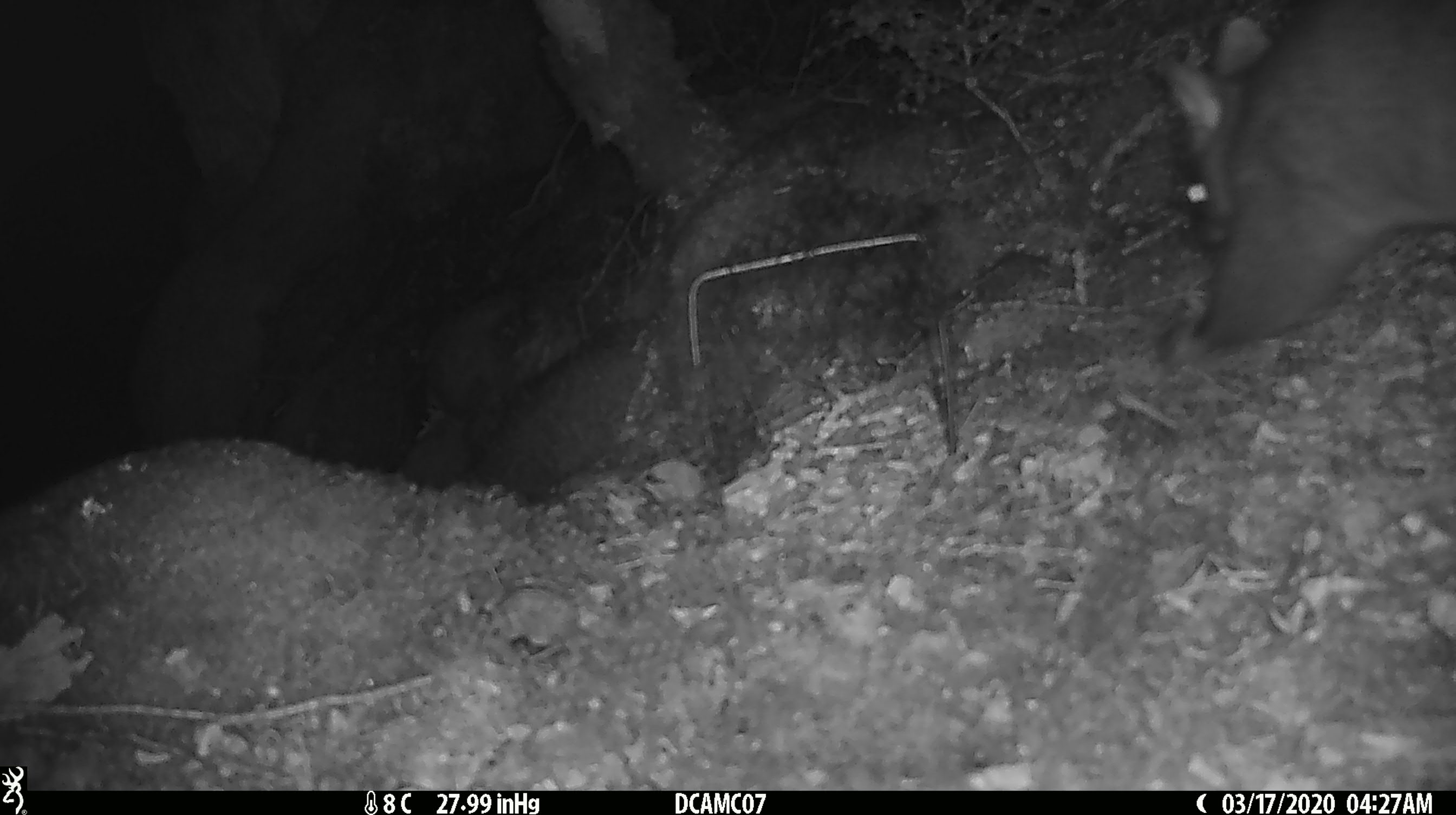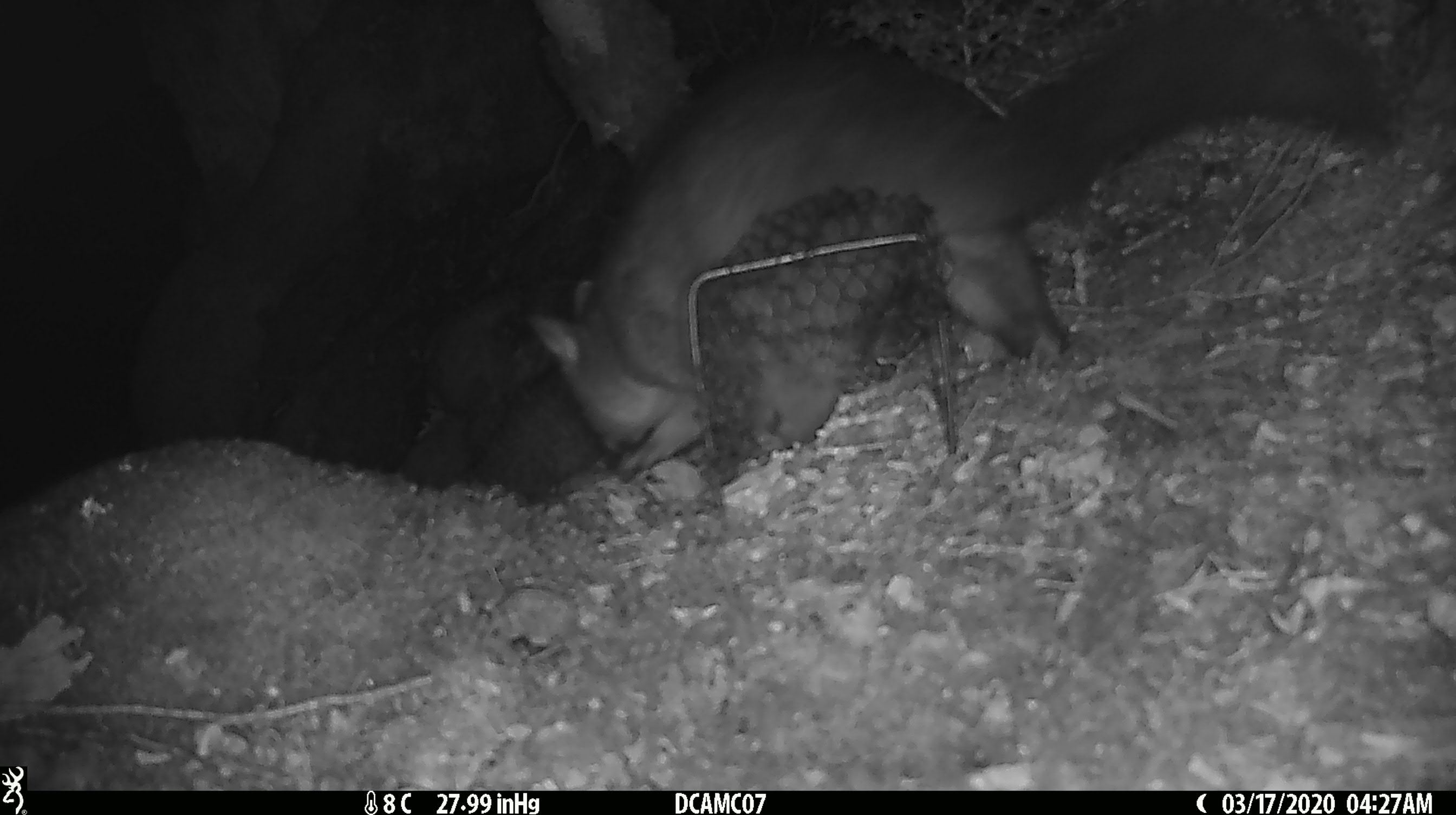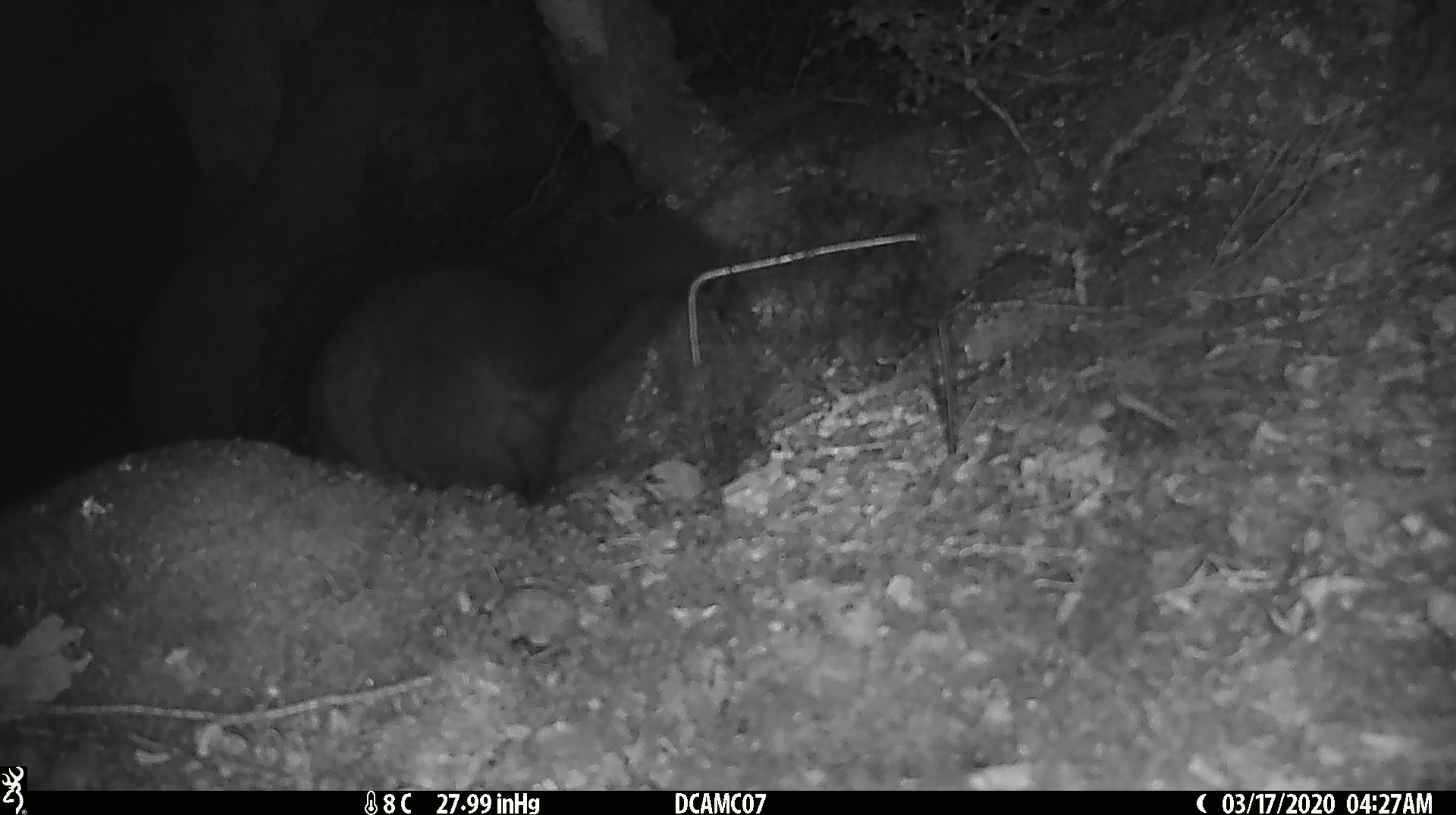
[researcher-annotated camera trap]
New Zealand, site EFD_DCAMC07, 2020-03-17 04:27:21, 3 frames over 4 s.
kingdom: Animalia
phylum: Chordata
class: Mammalia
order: Diprotodontia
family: Phalangeridae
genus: Trichosurus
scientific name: Trichosurus vulpecula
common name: common brushtail possum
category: possum